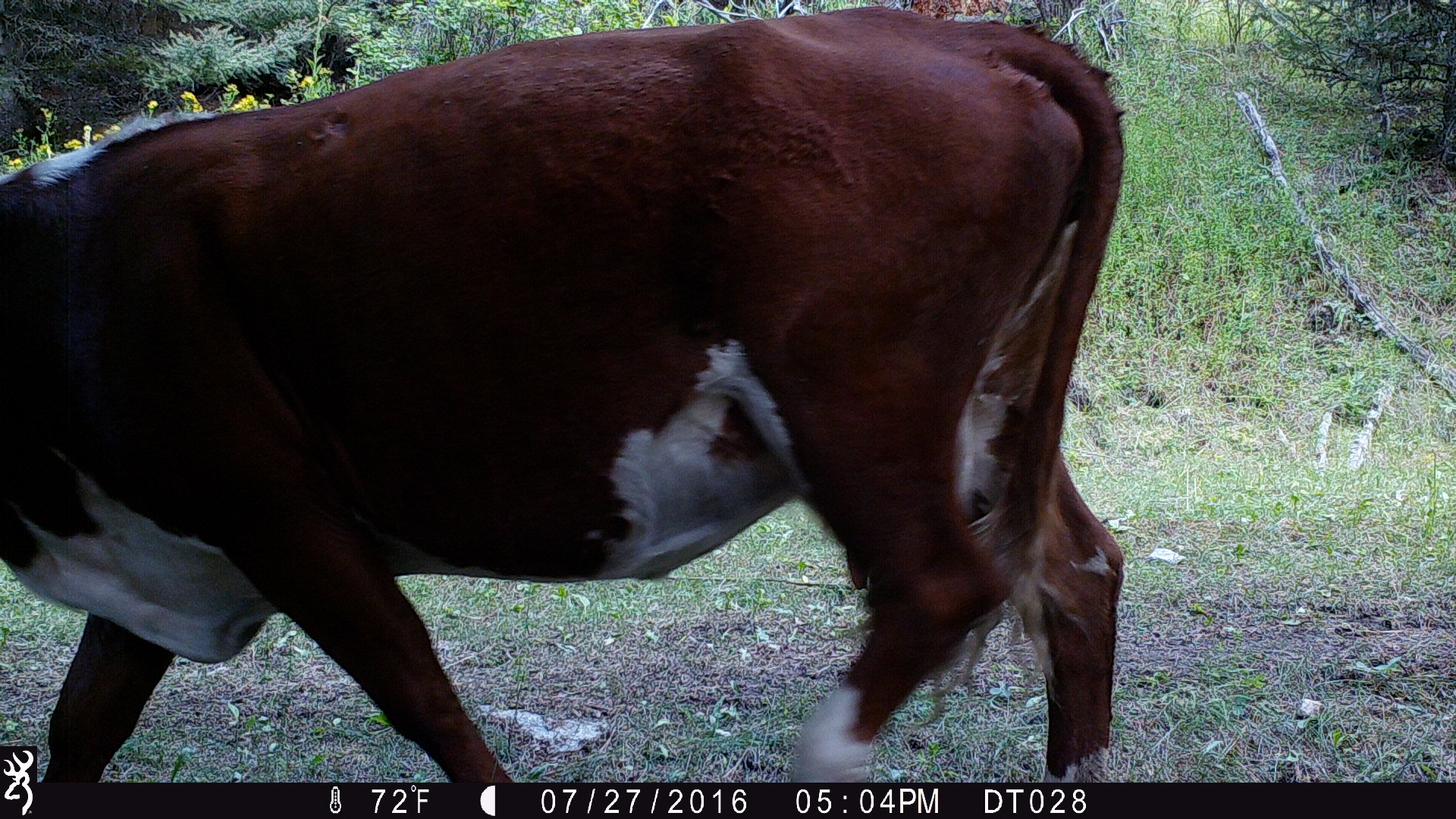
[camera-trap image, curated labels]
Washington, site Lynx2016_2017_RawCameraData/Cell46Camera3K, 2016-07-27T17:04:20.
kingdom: Animalia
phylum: Chordata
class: Mammalia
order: Artiodactyla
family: Bovidae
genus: Bos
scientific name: Bos taurus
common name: domestic cattle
Domestic cattle (Bos taurus). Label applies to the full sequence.